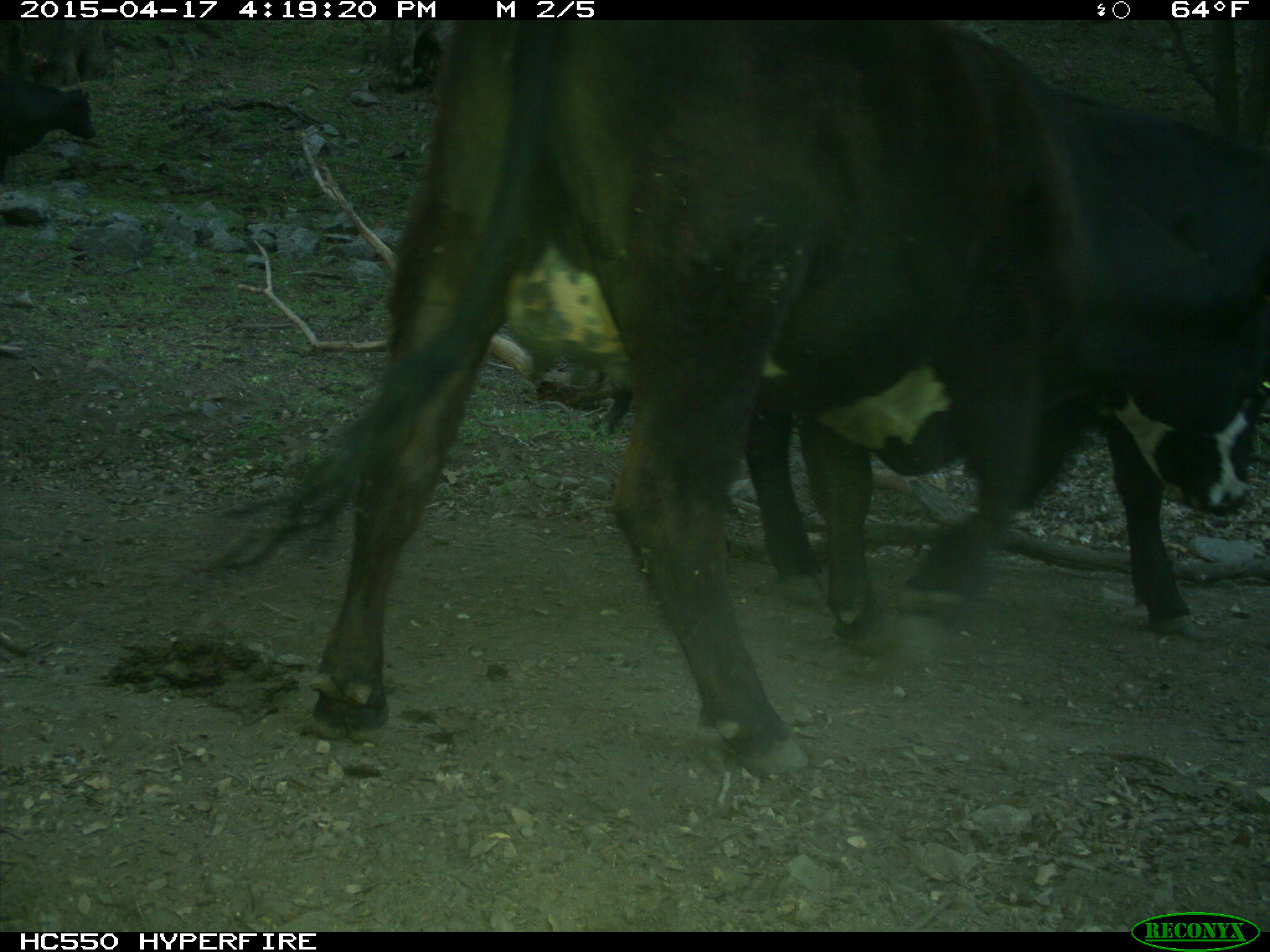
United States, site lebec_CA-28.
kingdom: Animalia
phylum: Chordata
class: Mammalia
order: Artiodactyla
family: Bovidae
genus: Bos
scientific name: Bos taurus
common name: domestic cow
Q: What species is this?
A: Bos taurus (domestic cow).